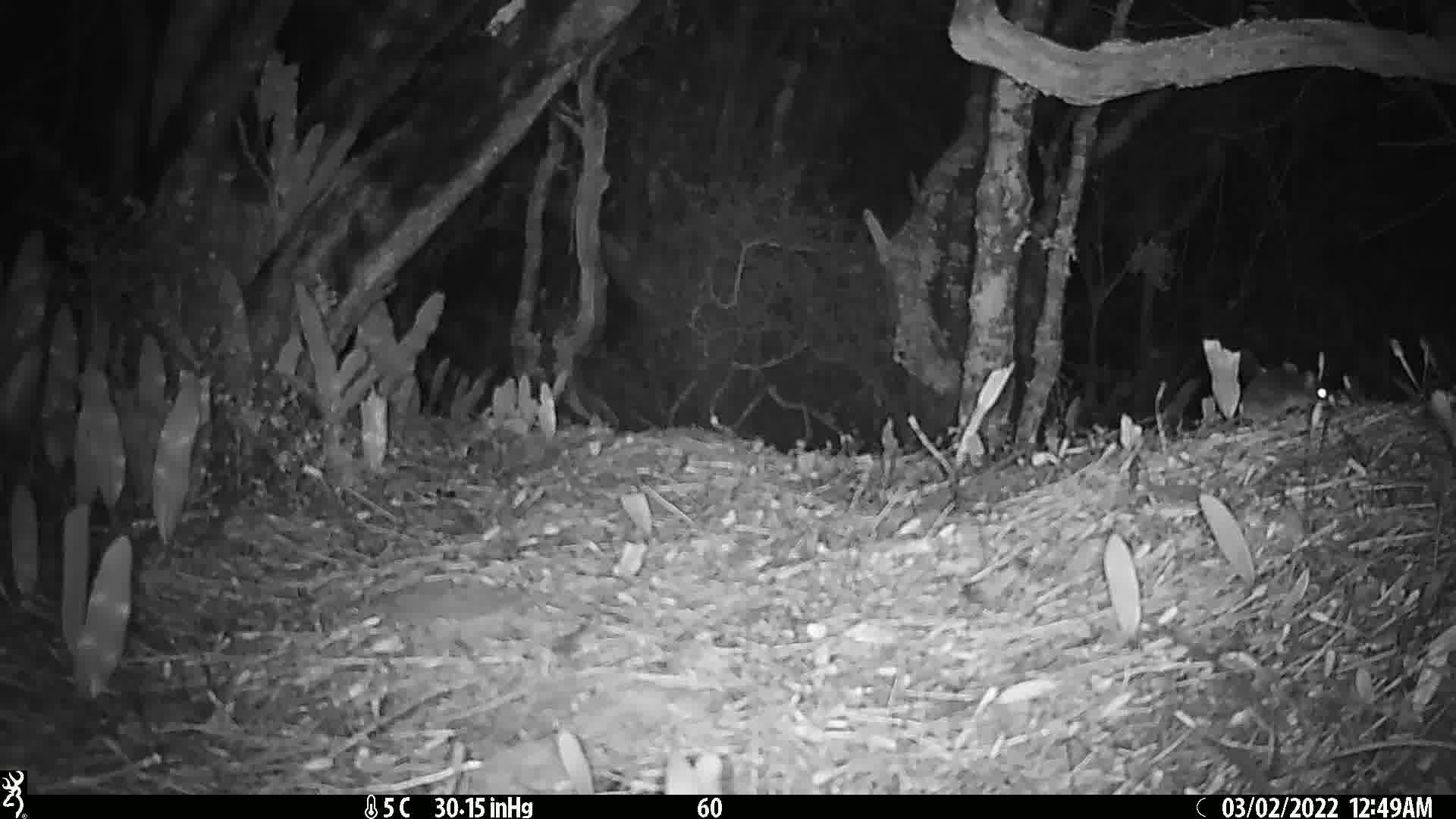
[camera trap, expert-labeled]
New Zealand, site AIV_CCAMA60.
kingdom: Animalia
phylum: Chordata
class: Mammalia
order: Rodentia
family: Muridae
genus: Mus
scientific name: Mus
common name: mouse